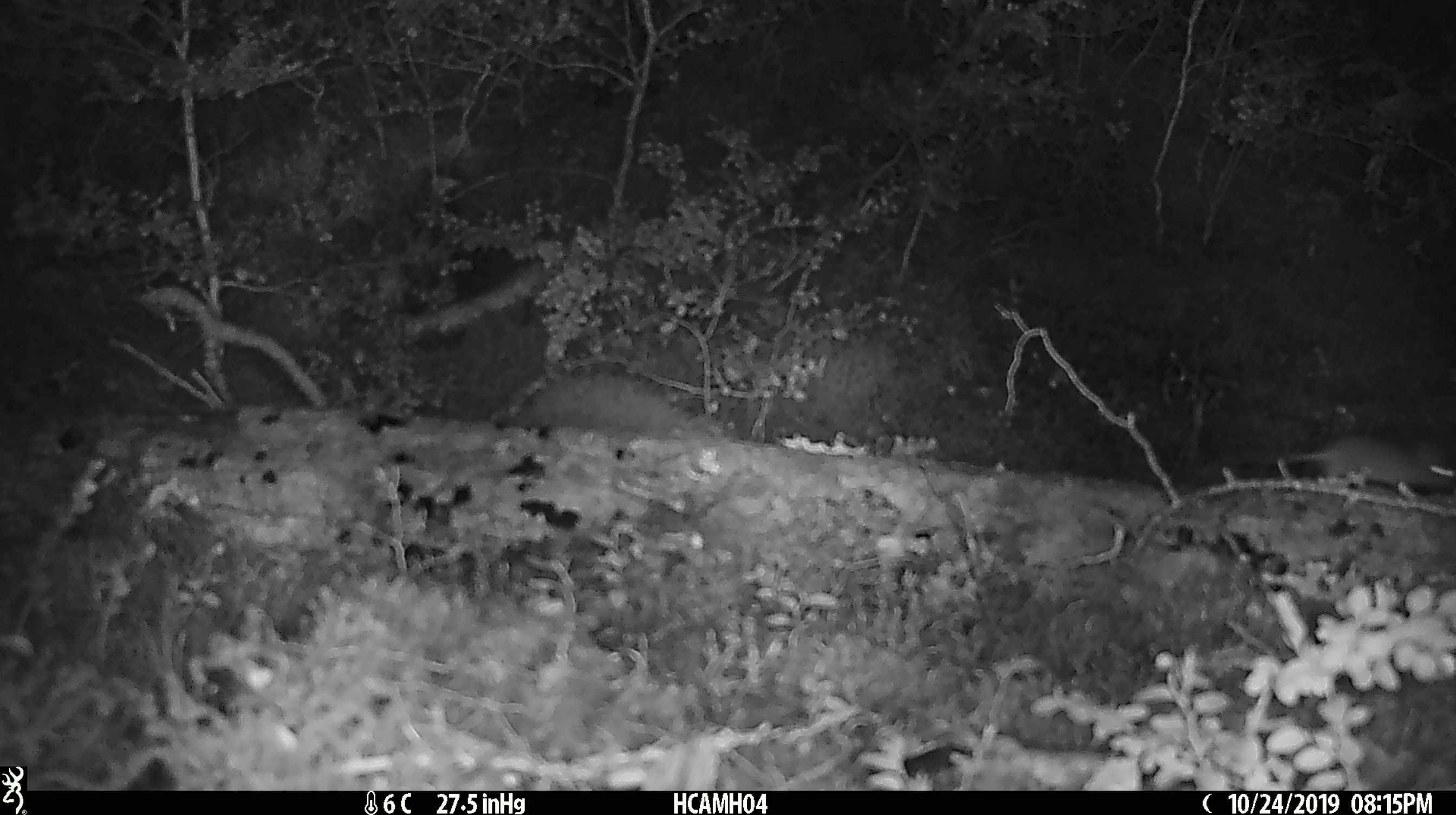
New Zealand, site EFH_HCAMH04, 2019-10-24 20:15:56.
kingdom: Animalia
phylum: Chordata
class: Mammalia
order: Rodentia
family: Muridae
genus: Mus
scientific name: Mus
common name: mouse